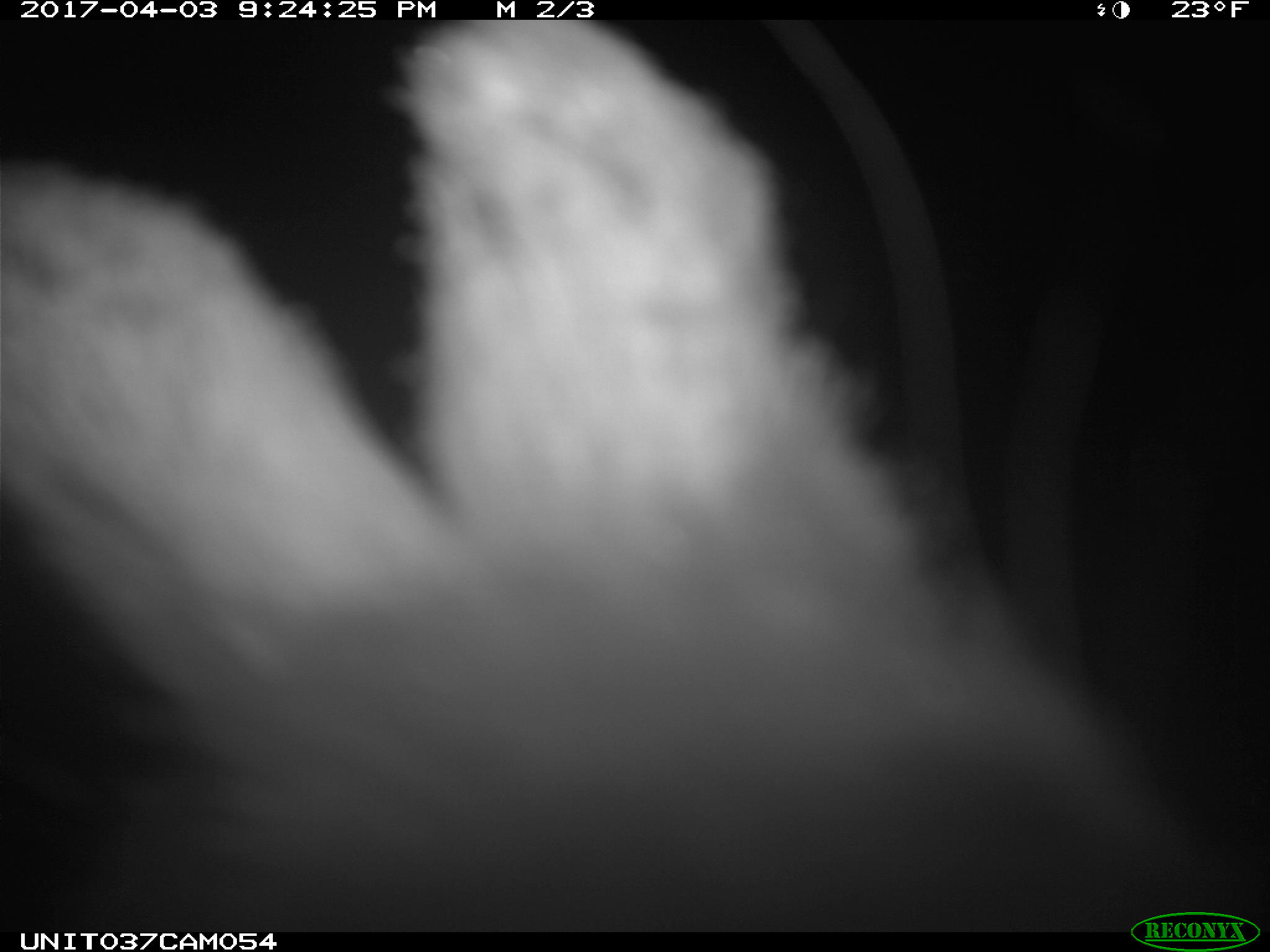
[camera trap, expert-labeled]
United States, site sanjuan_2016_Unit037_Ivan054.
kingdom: Animalia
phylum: Chordata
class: Mammalia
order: Lagomorpha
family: Leporidae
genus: Lepus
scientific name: Lepus americanus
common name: snowshoe hare